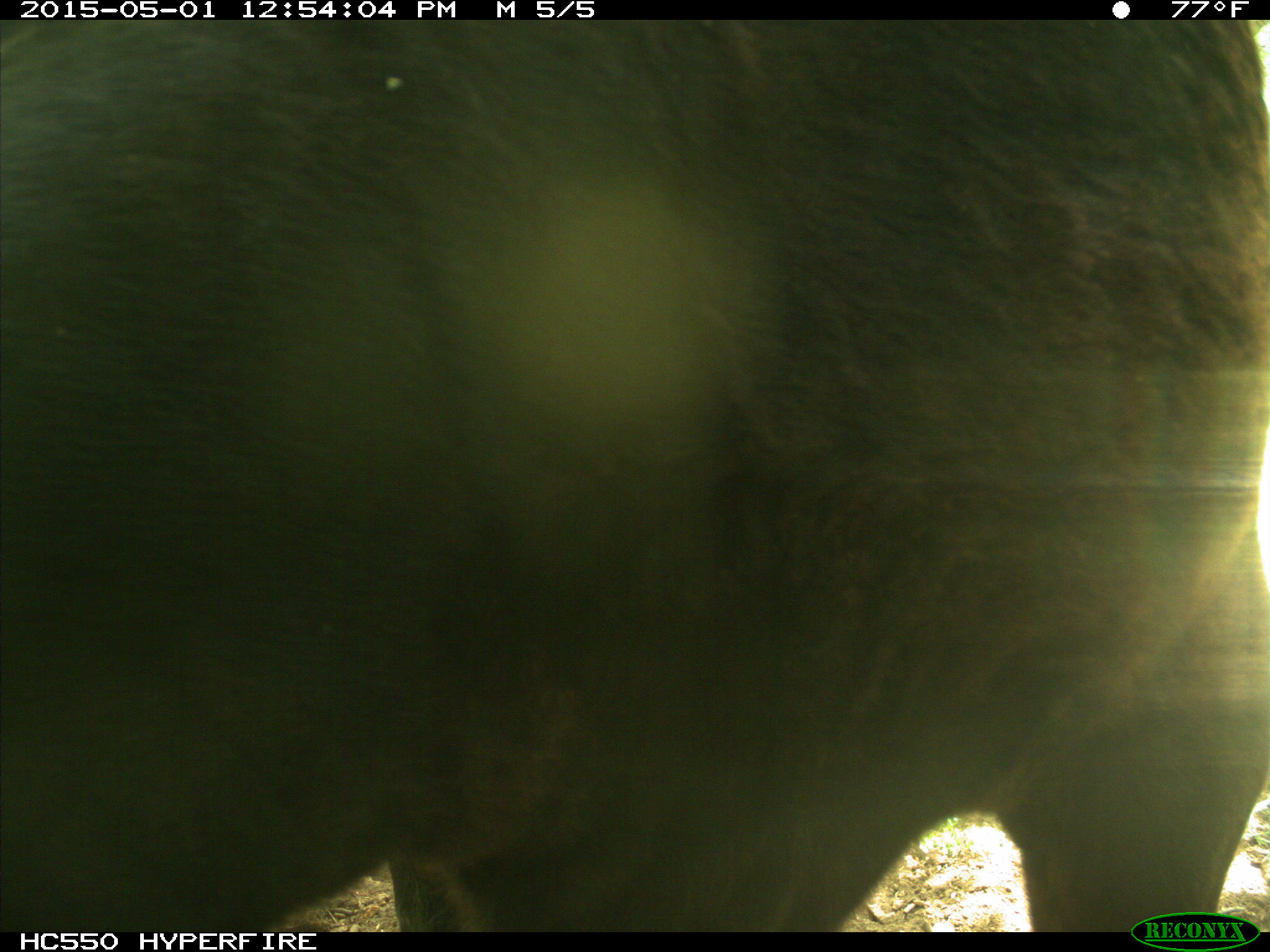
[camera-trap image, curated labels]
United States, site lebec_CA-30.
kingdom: Animalia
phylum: Chordata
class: Mammalia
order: Artiodactyla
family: Bovidae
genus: Bos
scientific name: Bos taurus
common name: domestic cow